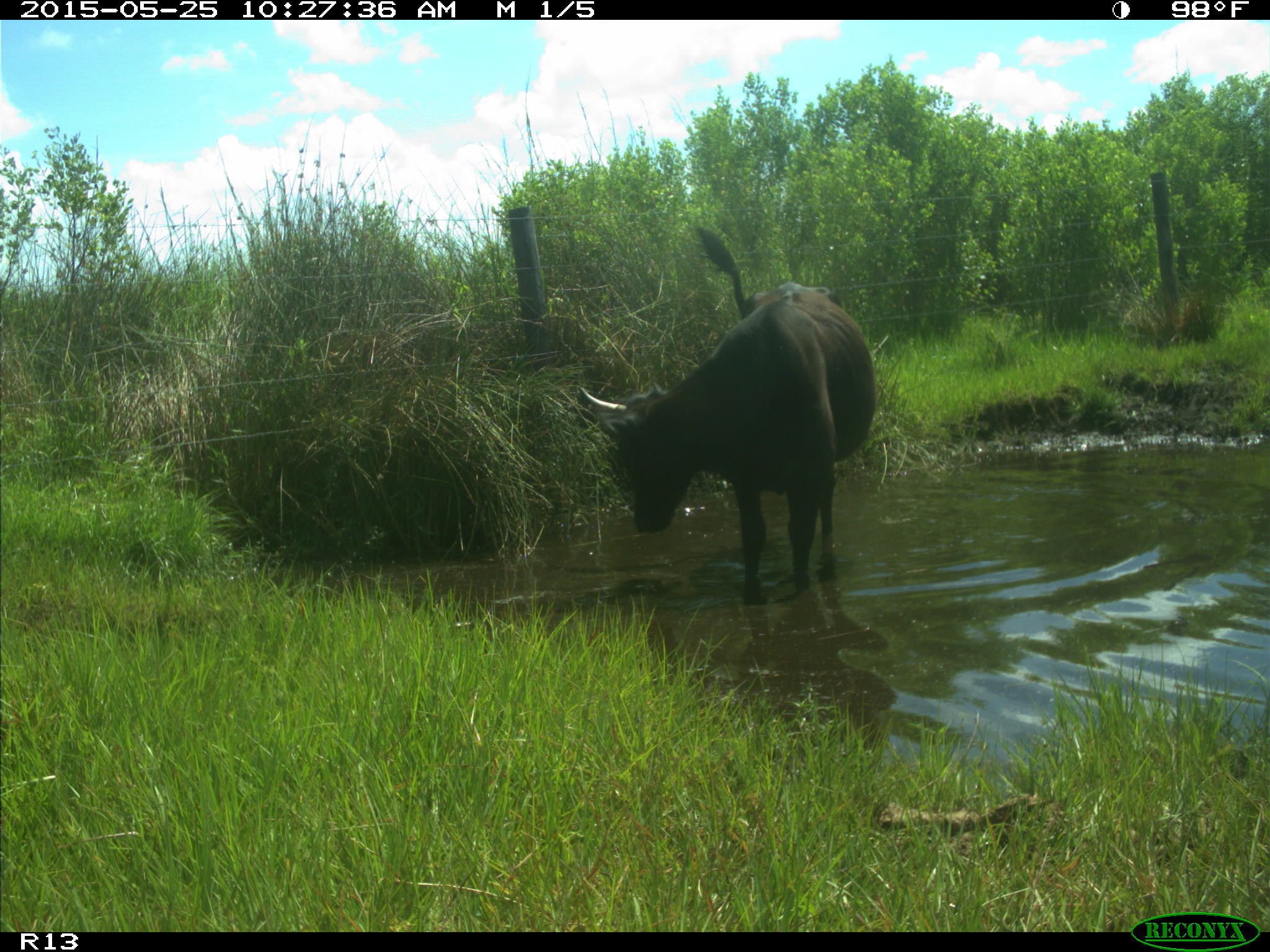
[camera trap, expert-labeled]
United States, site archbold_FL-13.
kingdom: Animalia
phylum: Chordata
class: Mammalia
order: Artiodactyla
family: Bovidae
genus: Bos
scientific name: Bos taurus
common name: domestic cow